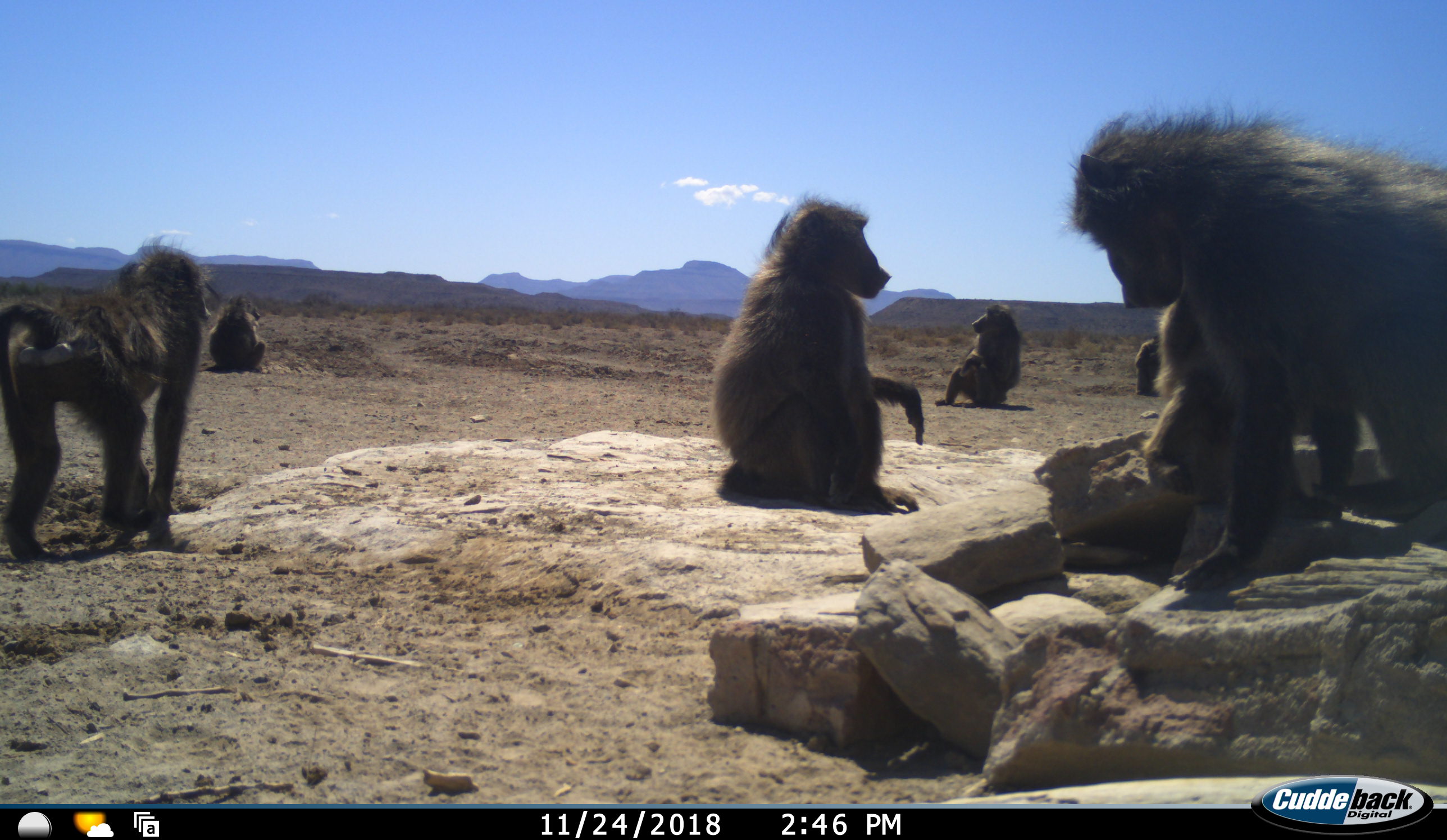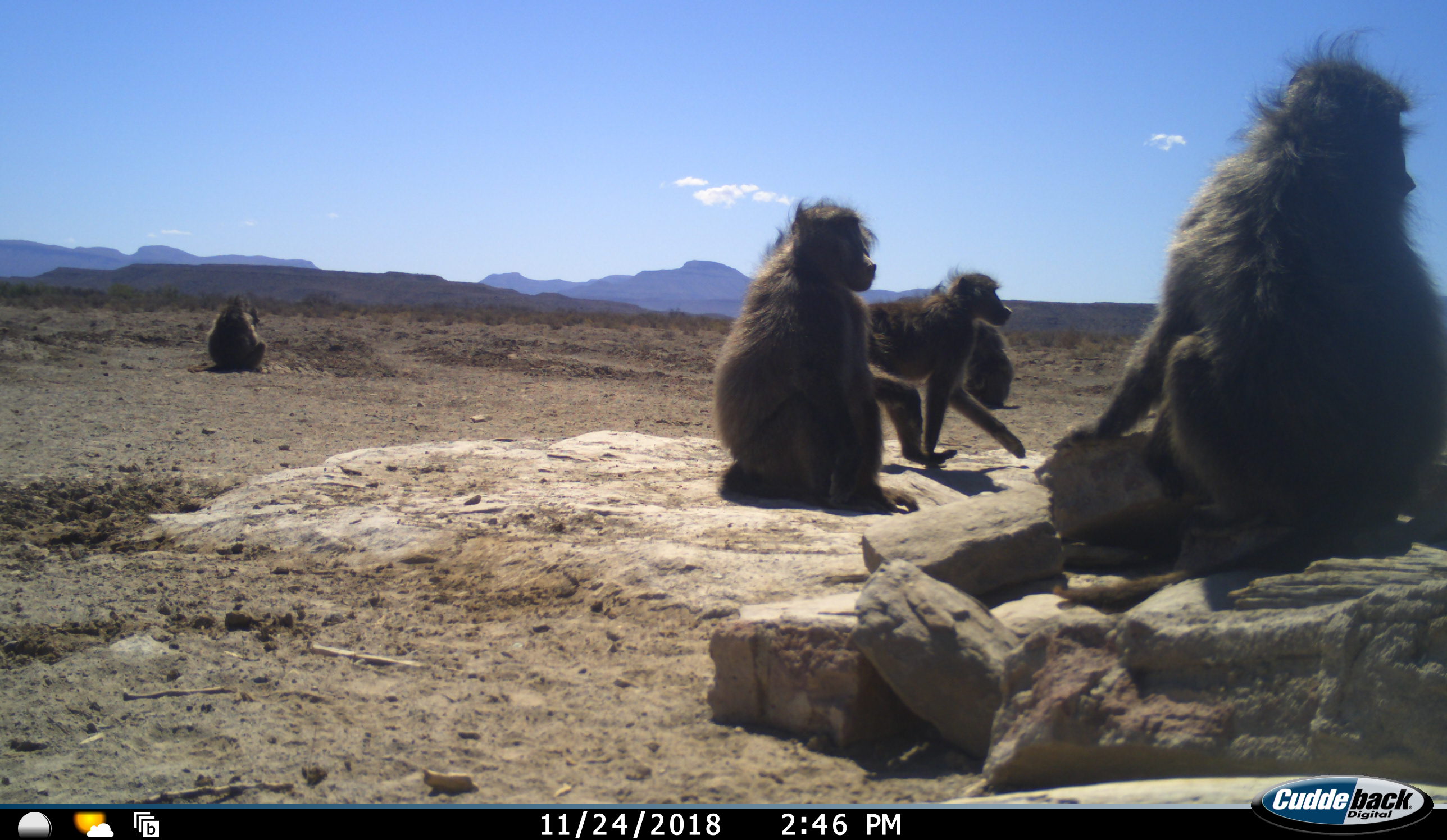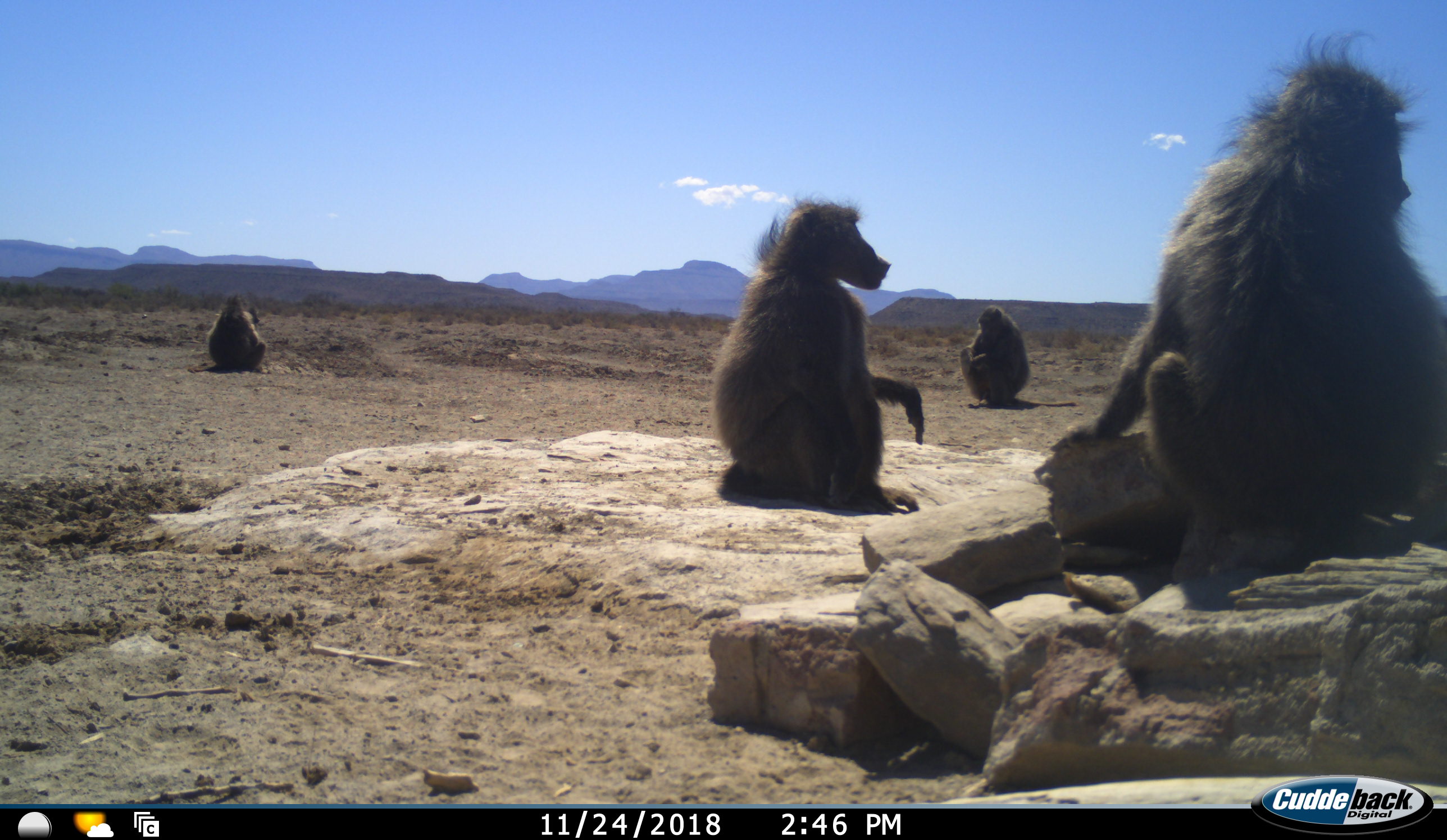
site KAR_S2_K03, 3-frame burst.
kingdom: Animalia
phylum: Chordata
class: Mammalia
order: Primates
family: Cercopithecidae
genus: Papio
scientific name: Papio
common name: baboon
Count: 7.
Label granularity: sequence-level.